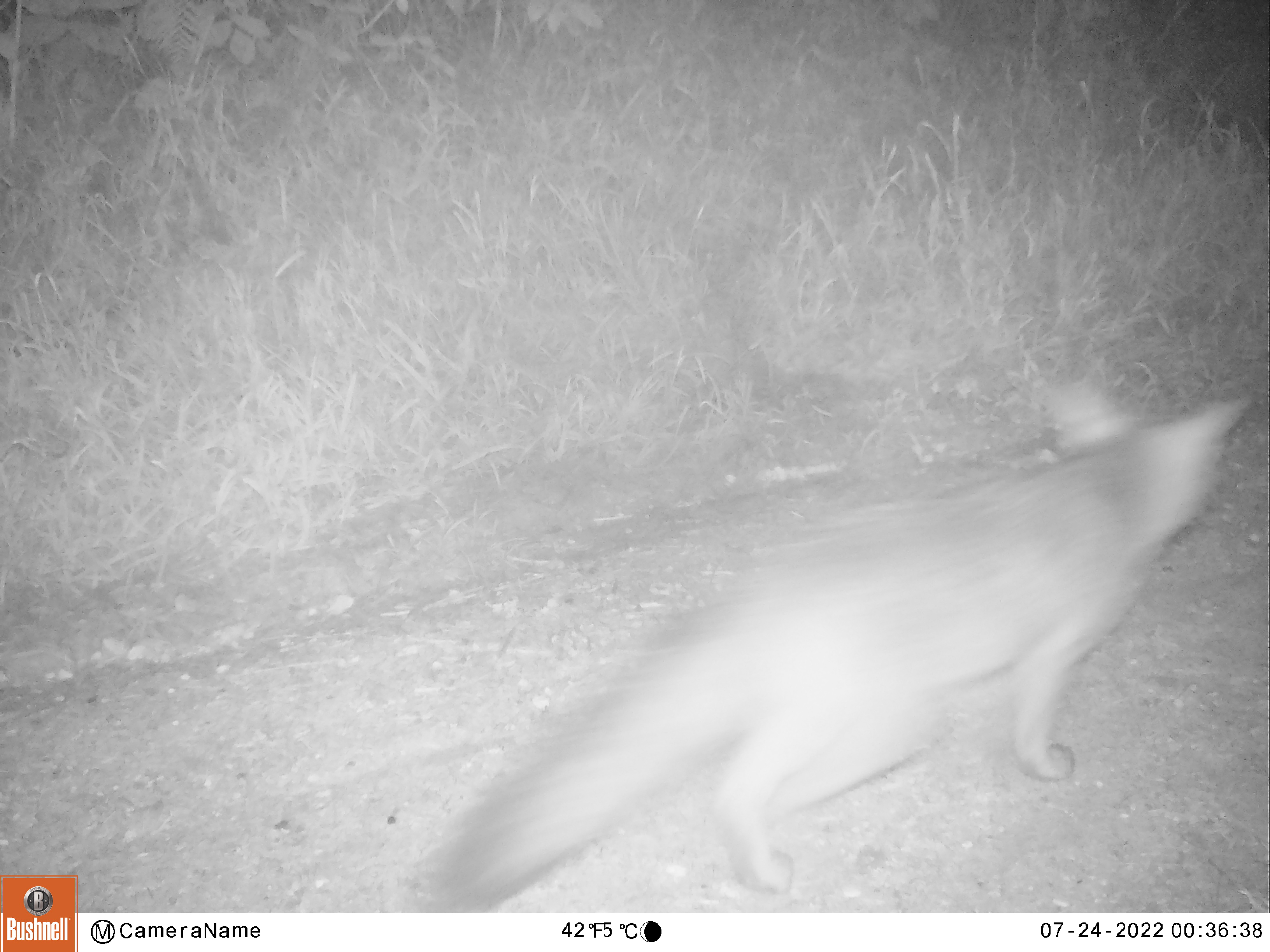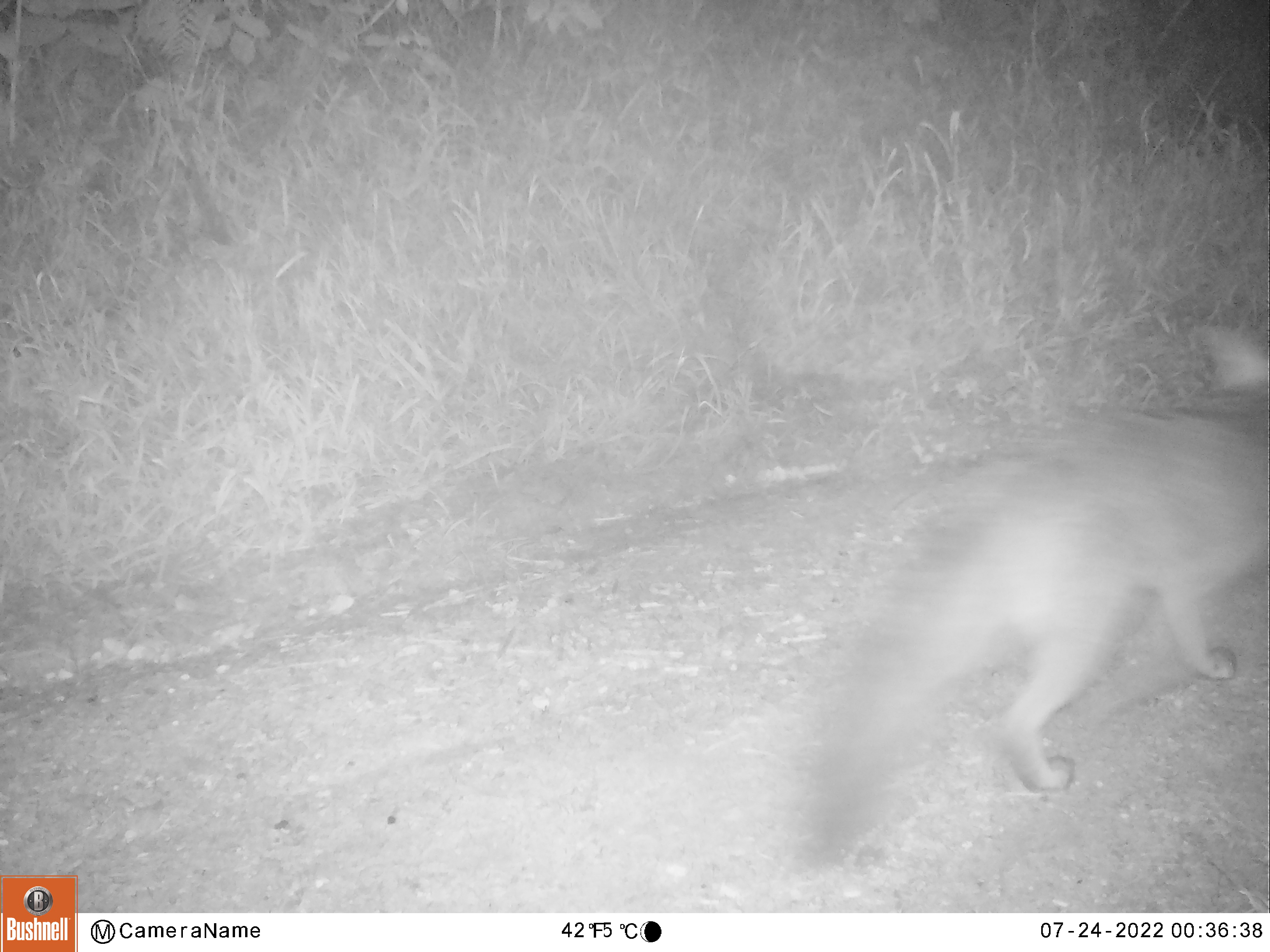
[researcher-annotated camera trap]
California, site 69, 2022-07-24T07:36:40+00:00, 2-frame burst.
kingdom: Animalia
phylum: Chordata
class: Mammalia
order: Carnivora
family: Canidae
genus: Urocyon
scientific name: Urocyon cinereoargenteus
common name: gray fox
Gray fox (Urocyon cinereoargenteus).